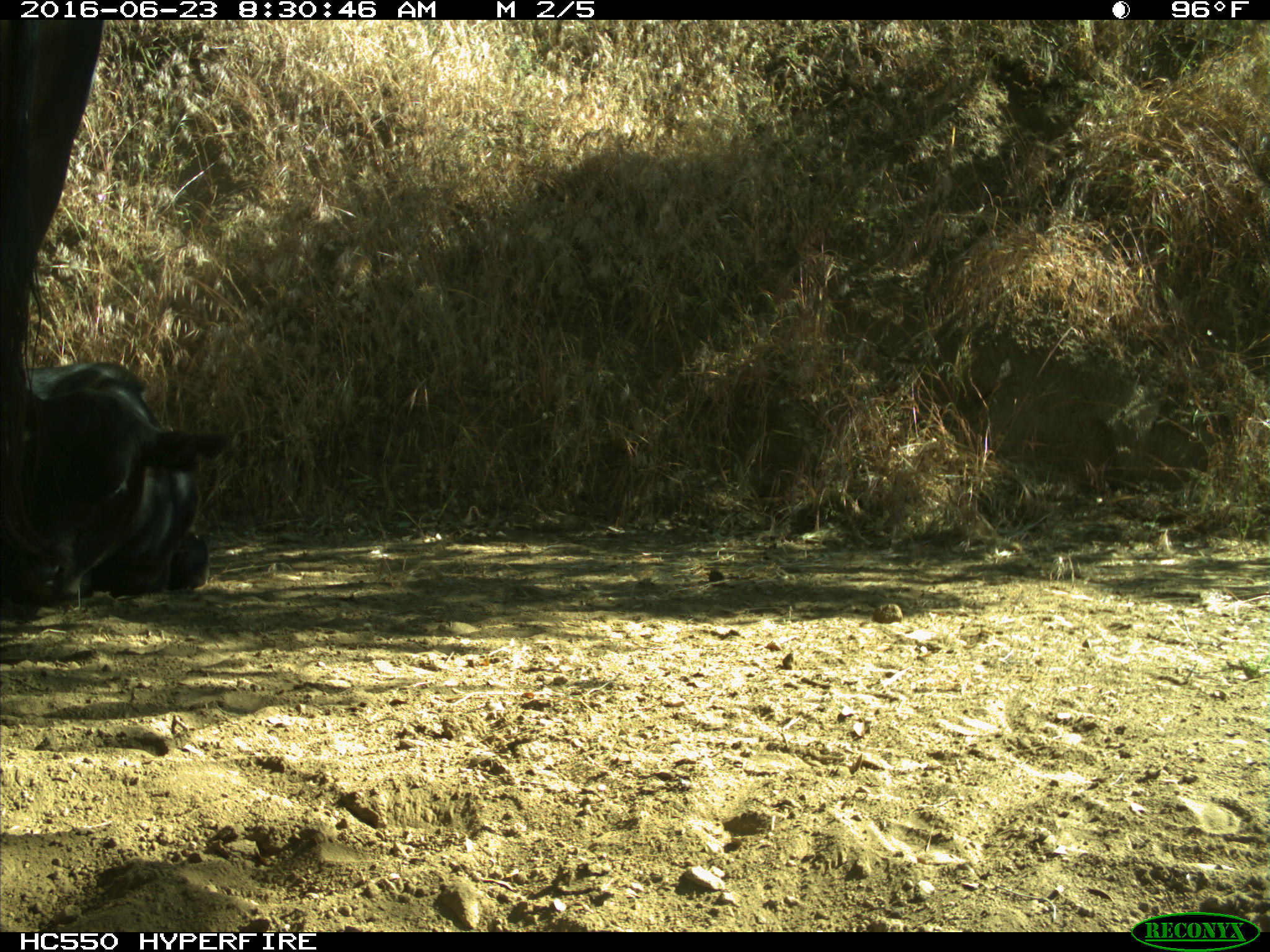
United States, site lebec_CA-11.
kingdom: Animalia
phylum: Chordata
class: Mammalia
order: Artiodactyla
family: Bovidae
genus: Bos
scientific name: Bos taurus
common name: domestic cow